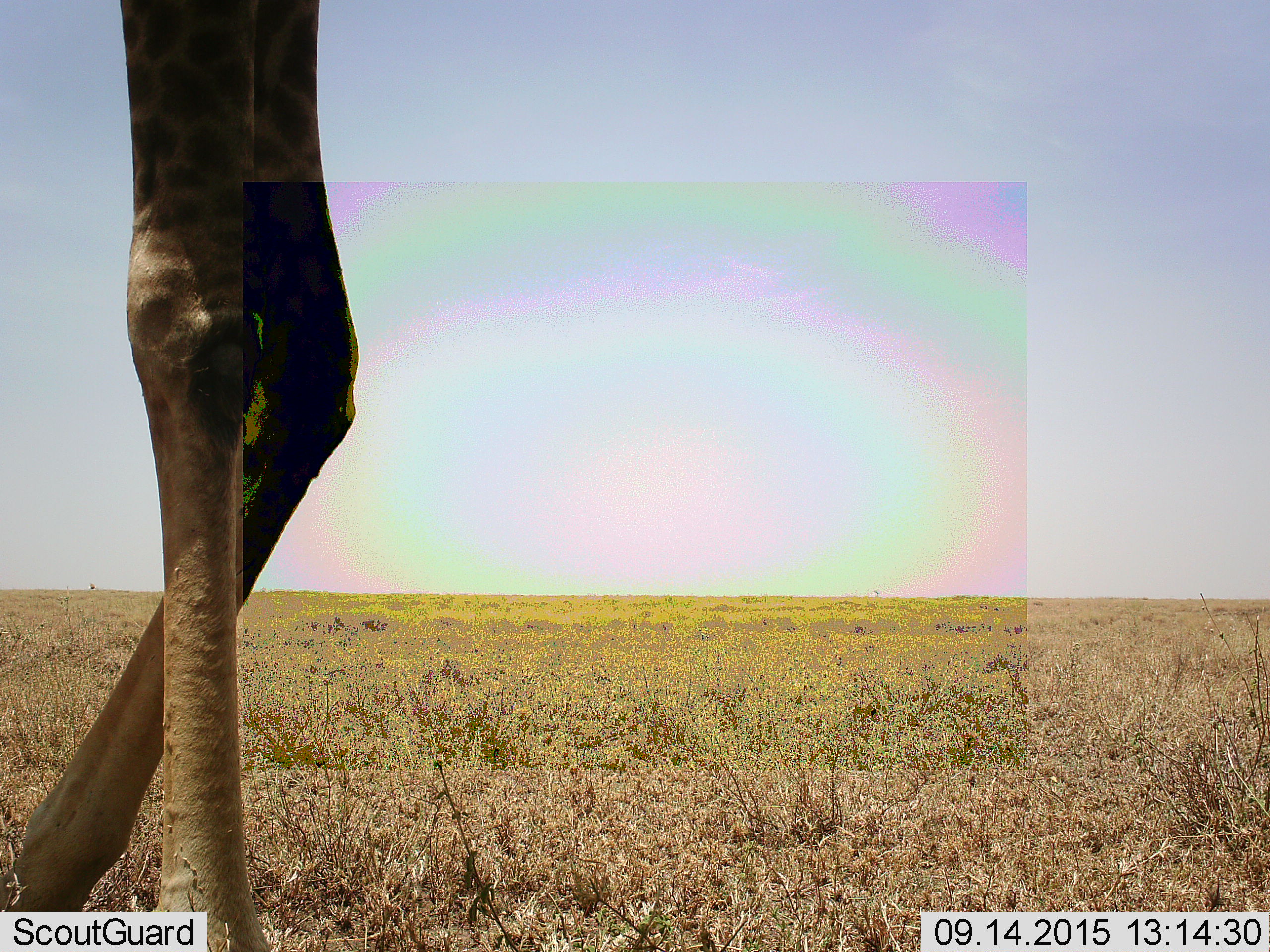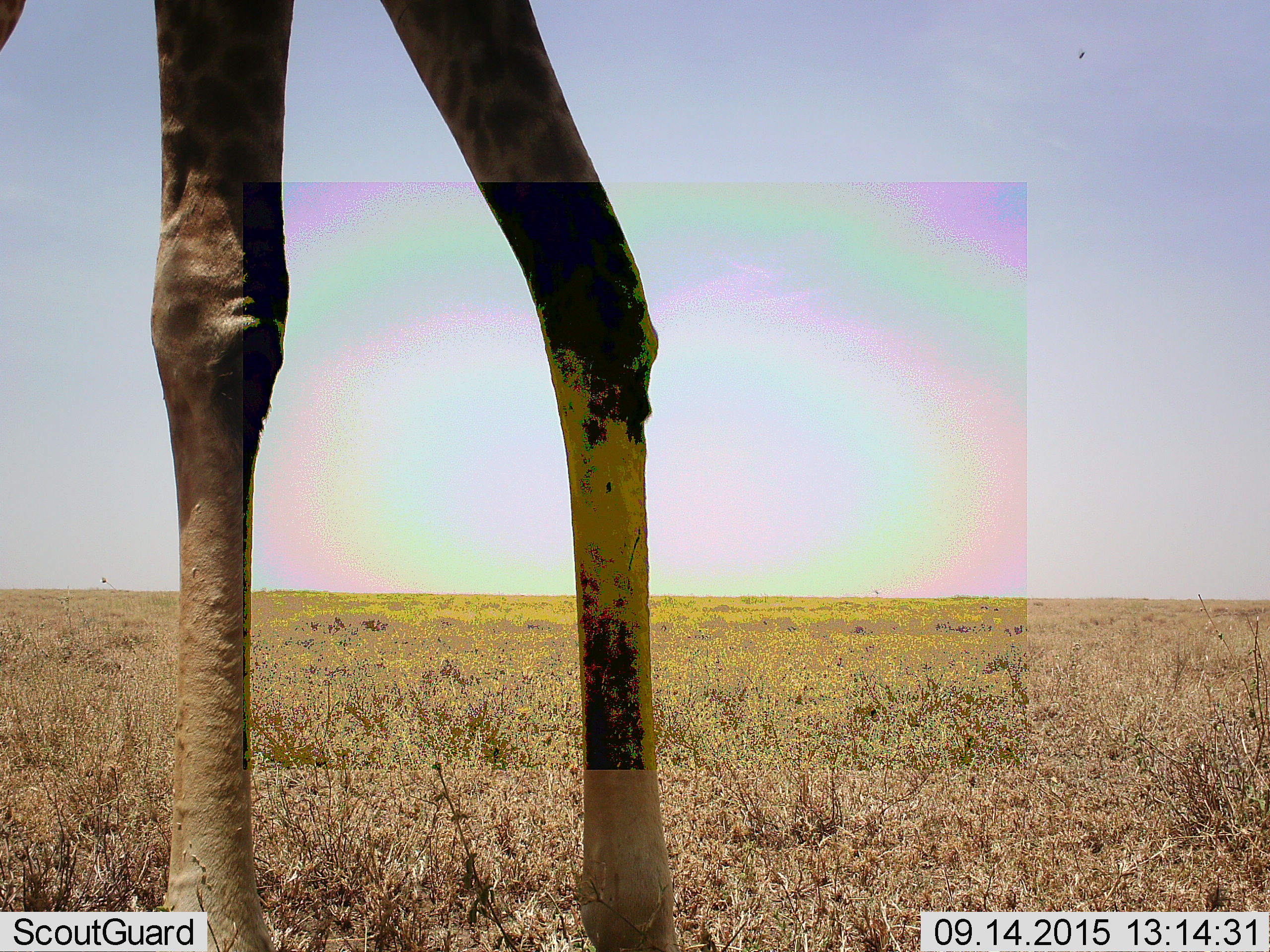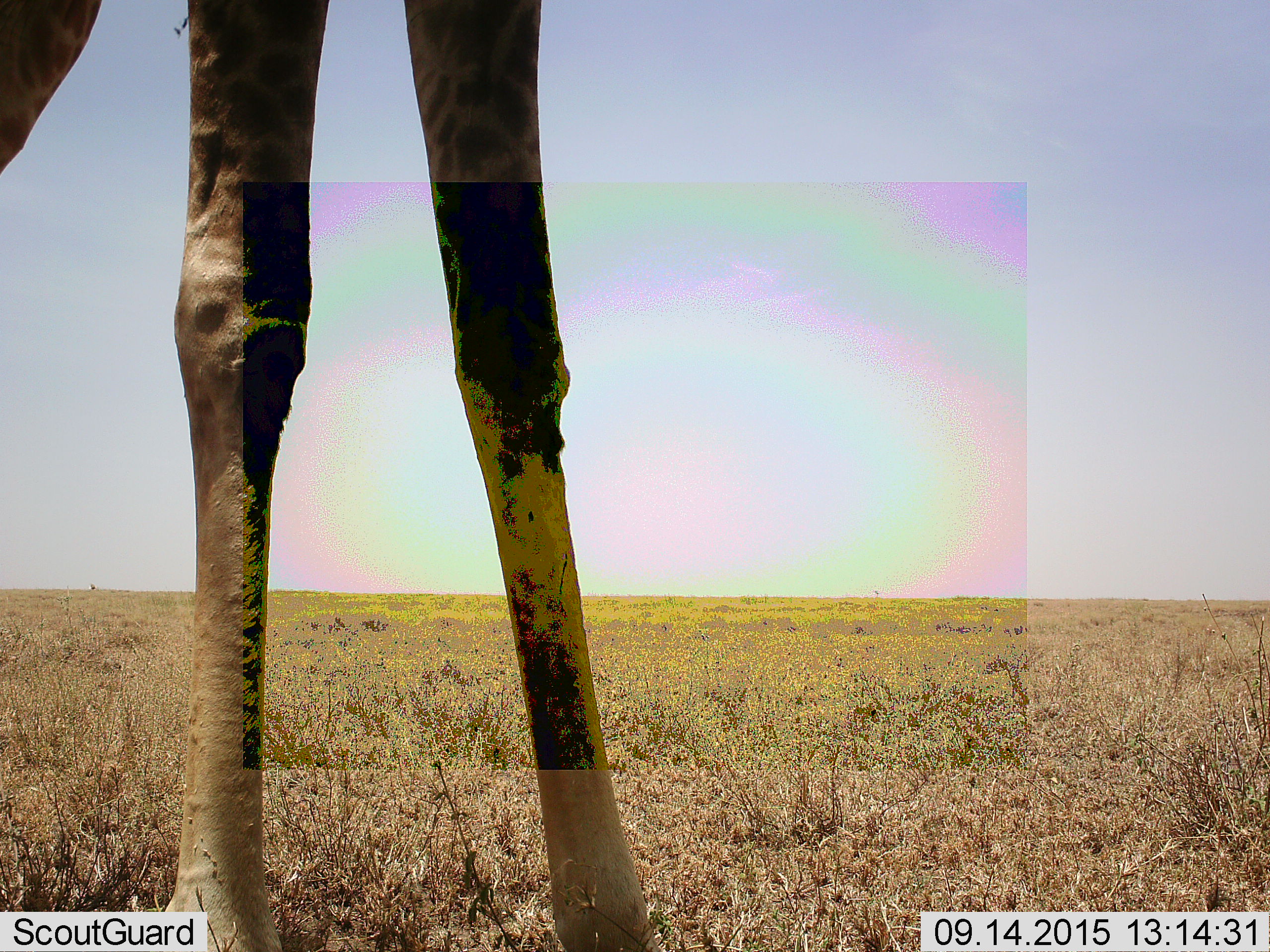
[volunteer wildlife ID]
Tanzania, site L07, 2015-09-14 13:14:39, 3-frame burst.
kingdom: Animalia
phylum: Chordata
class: Mammalia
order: Artiodactyla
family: Giraffidae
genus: Giraffa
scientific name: Giraffa camelopardalis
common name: giraffe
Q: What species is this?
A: Giraffe (Giraffa camelopardalis).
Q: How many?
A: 1.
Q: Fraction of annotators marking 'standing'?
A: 10%.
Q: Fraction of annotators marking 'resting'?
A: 0%.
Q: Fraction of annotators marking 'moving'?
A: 90%.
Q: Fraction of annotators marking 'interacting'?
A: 0%.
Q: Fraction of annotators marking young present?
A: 0%.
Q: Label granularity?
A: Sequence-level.